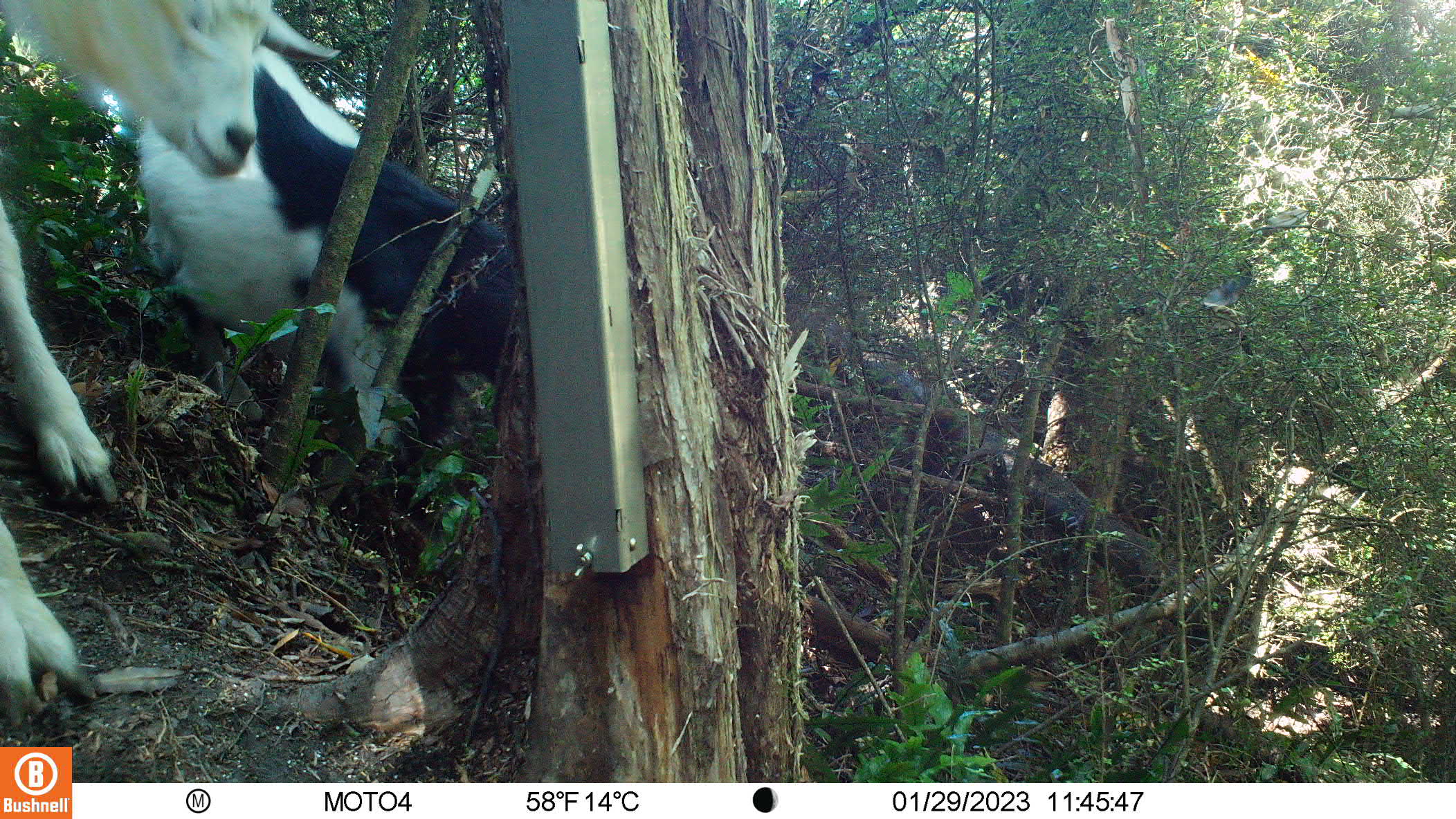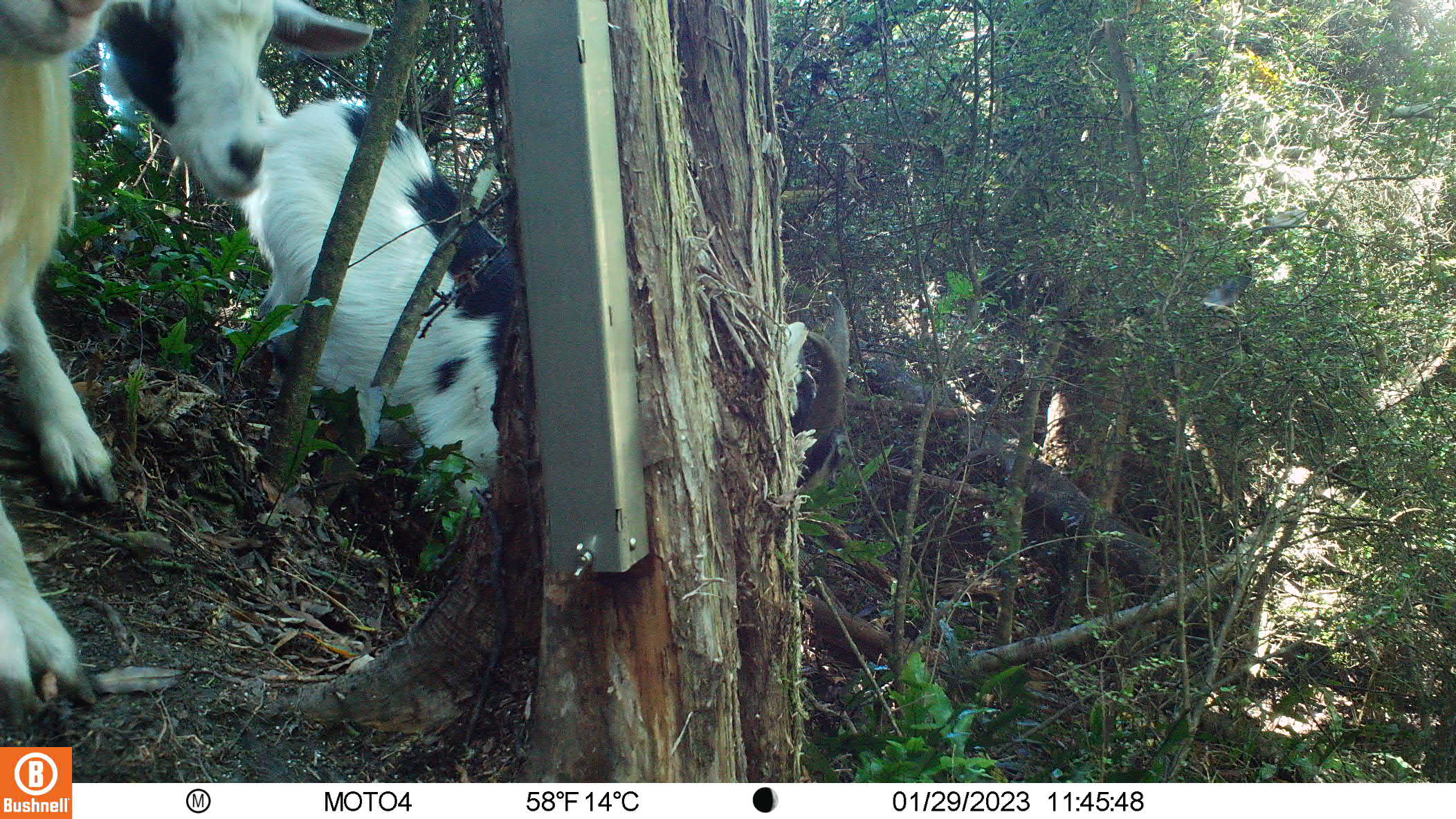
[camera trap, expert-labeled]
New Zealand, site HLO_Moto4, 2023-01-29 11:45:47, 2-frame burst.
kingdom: Animalia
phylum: Chordata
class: Mammalia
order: Artiodactyla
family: Bovidae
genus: Capra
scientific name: Capra hircus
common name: goat